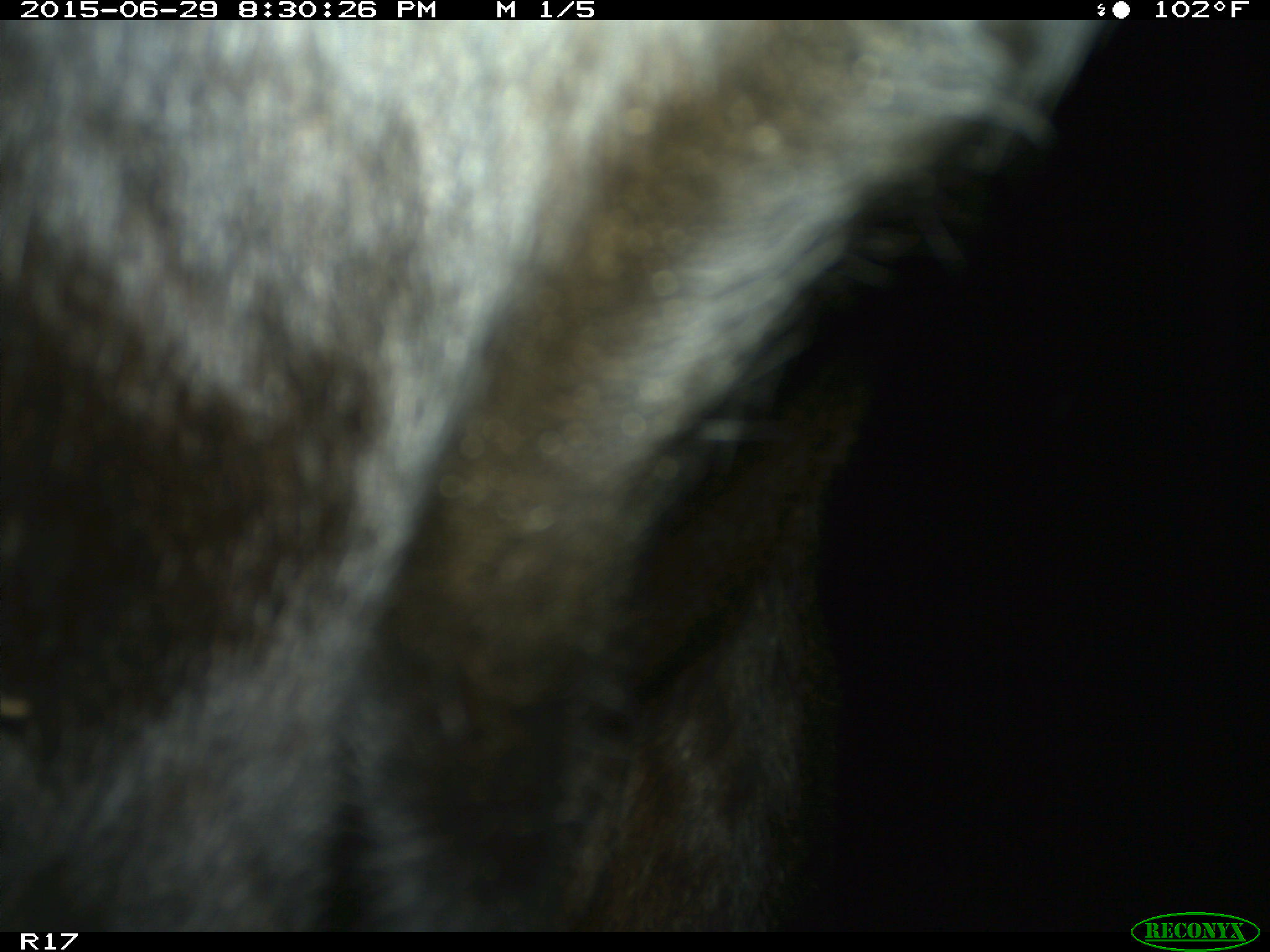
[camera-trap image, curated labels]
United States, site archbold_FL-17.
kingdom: Animalia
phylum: Chordata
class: Mammalia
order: Artiodactyla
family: Bovidae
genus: Bos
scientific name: Bos taurus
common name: domestic cow